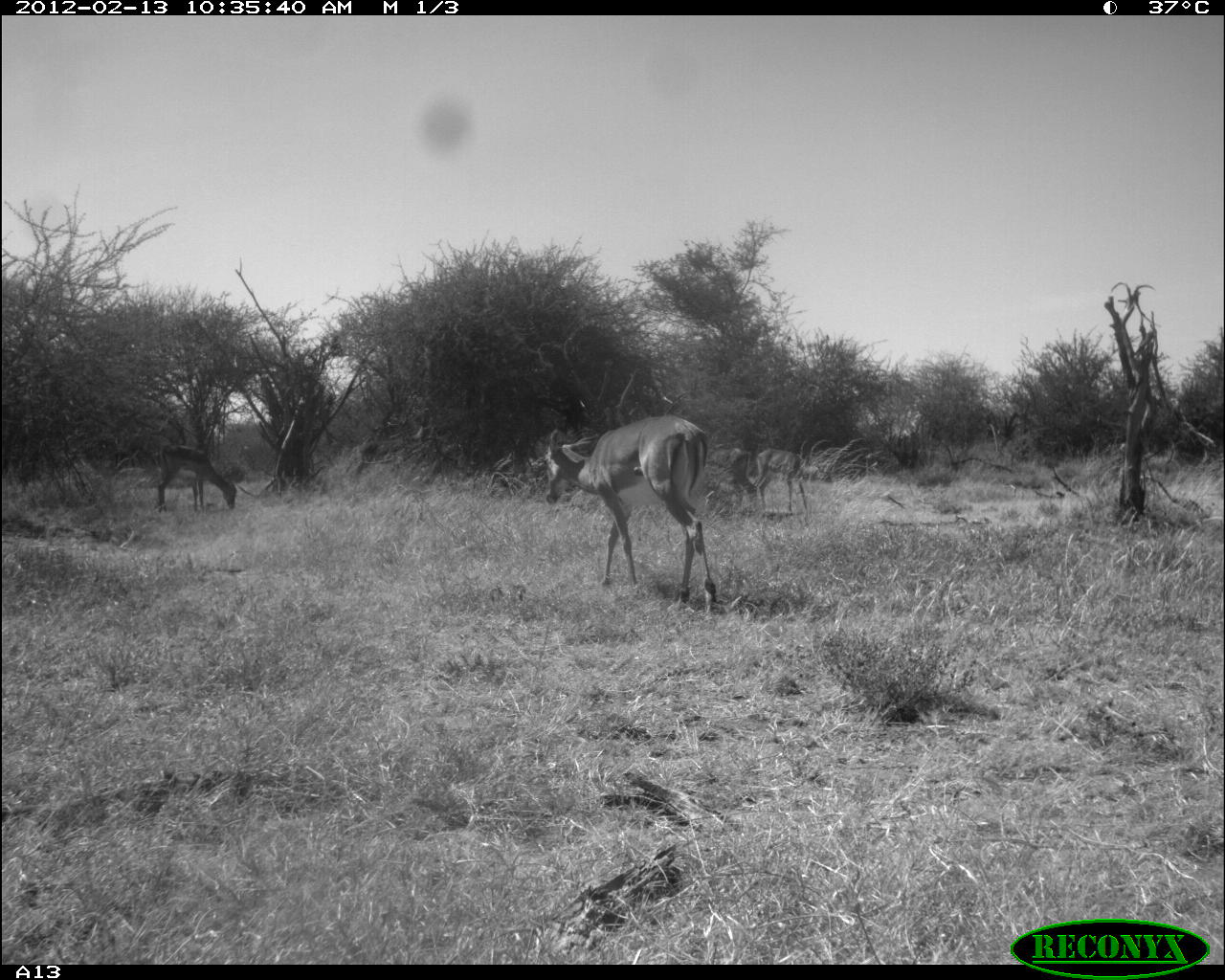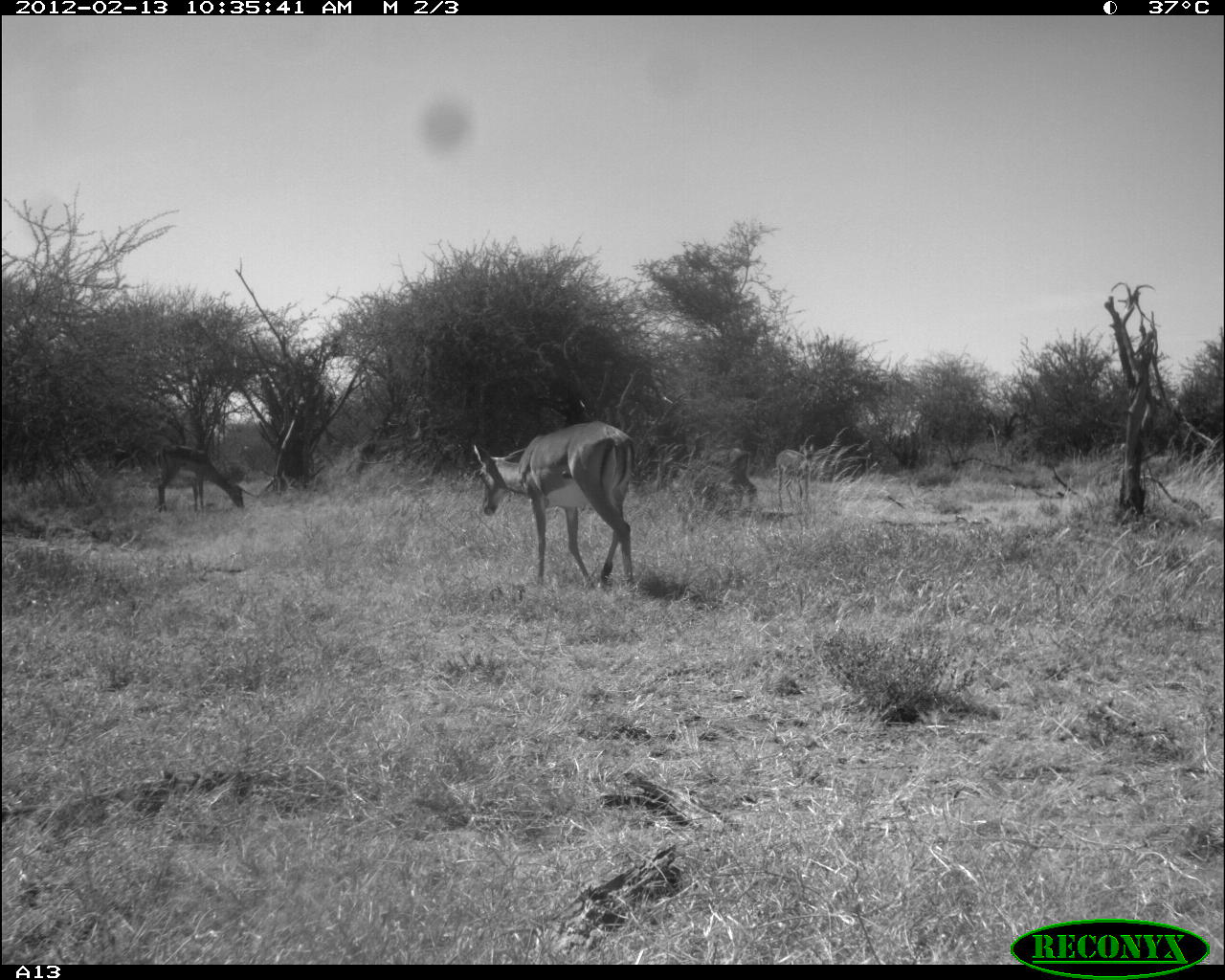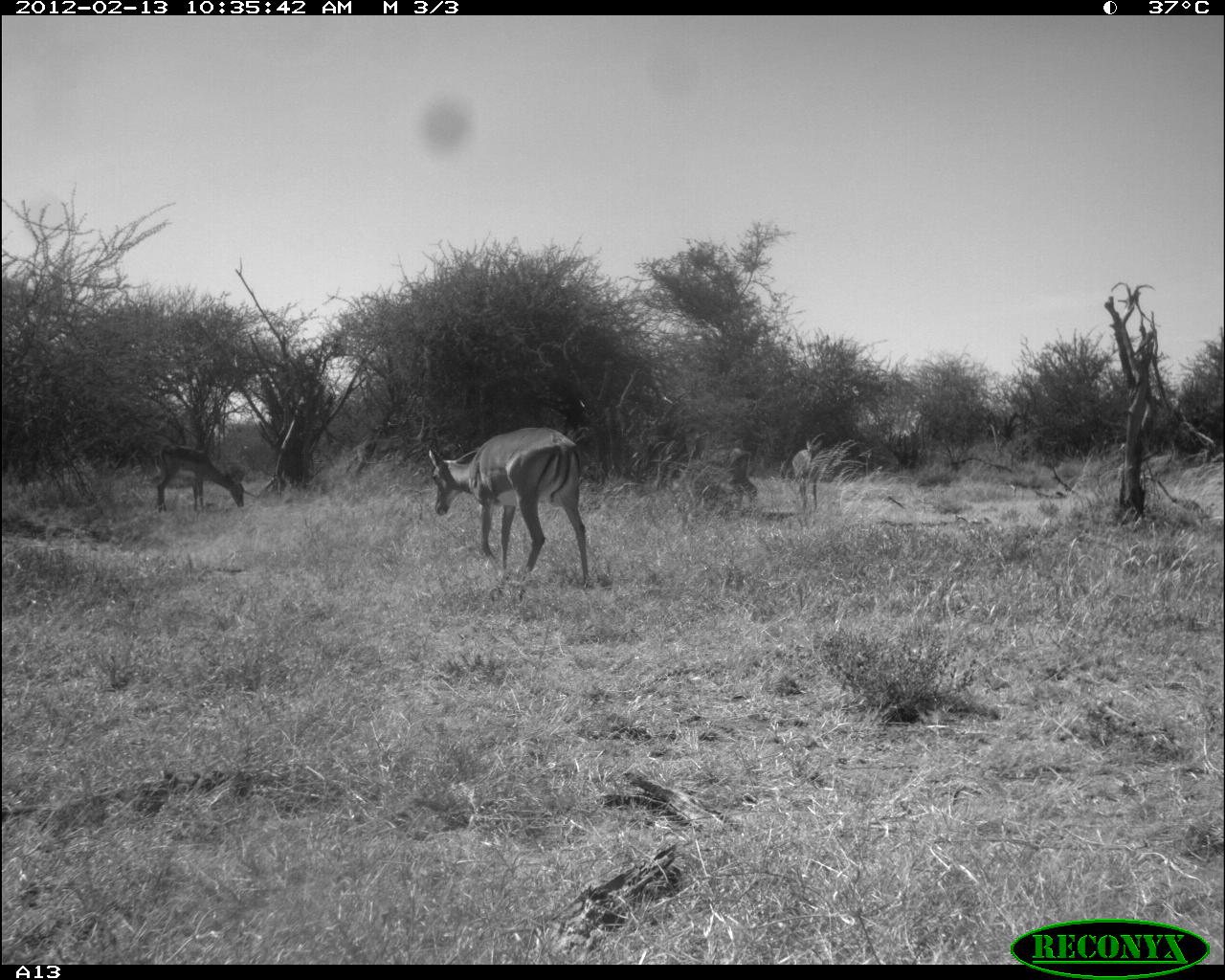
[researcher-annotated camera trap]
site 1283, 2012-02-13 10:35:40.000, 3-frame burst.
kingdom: Animalia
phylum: Chordata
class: Mammalia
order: Artiodactyla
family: Bovidae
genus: Aepyceros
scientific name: Aepyceros melampus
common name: impala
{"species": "Aepyceros melampus (impala)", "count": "3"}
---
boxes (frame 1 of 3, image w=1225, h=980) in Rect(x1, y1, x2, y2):
aepyceros melampus: Rect(534, 412, 717, 619); Rect(750, 445, 837, 514); Rect(154, 443, 238, 514); Rect(335, 424, 431, 481); Rect(705, 439, 757, 511)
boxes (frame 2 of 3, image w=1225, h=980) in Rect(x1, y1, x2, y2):
aepyceros melampus: Rect(469, 417, 638, 604); Rect(154, 443, 246, 514); Rect(343, 424, 431, 481); Rect(705, 439, 757, 511); Rect(772, 443, 817, 511)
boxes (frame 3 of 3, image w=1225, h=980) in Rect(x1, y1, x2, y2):
aepyceros melampus: Rect(424, 424, 592, 586); Rect(153, 441, 247, 515); Rect(682, 429, 758, 509); Rect(339, 420, 416, 485); Rect(788, 437, 826, 512)